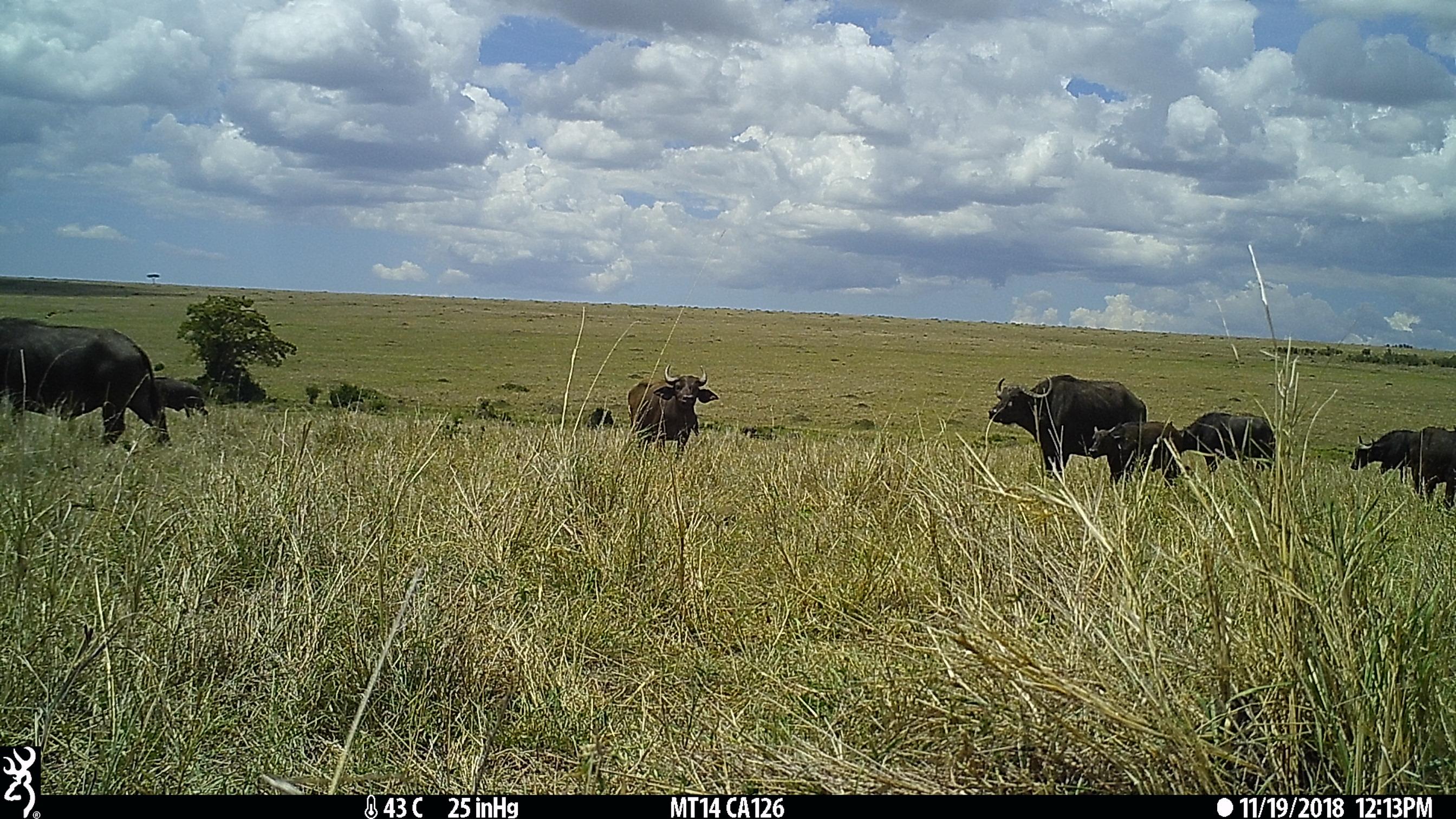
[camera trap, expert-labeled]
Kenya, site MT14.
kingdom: Animalia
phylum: Chordata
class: Mammalia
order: Artiodactyla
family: Bovidae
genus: Syncerus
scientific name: Syncerus caffer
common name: buffalo